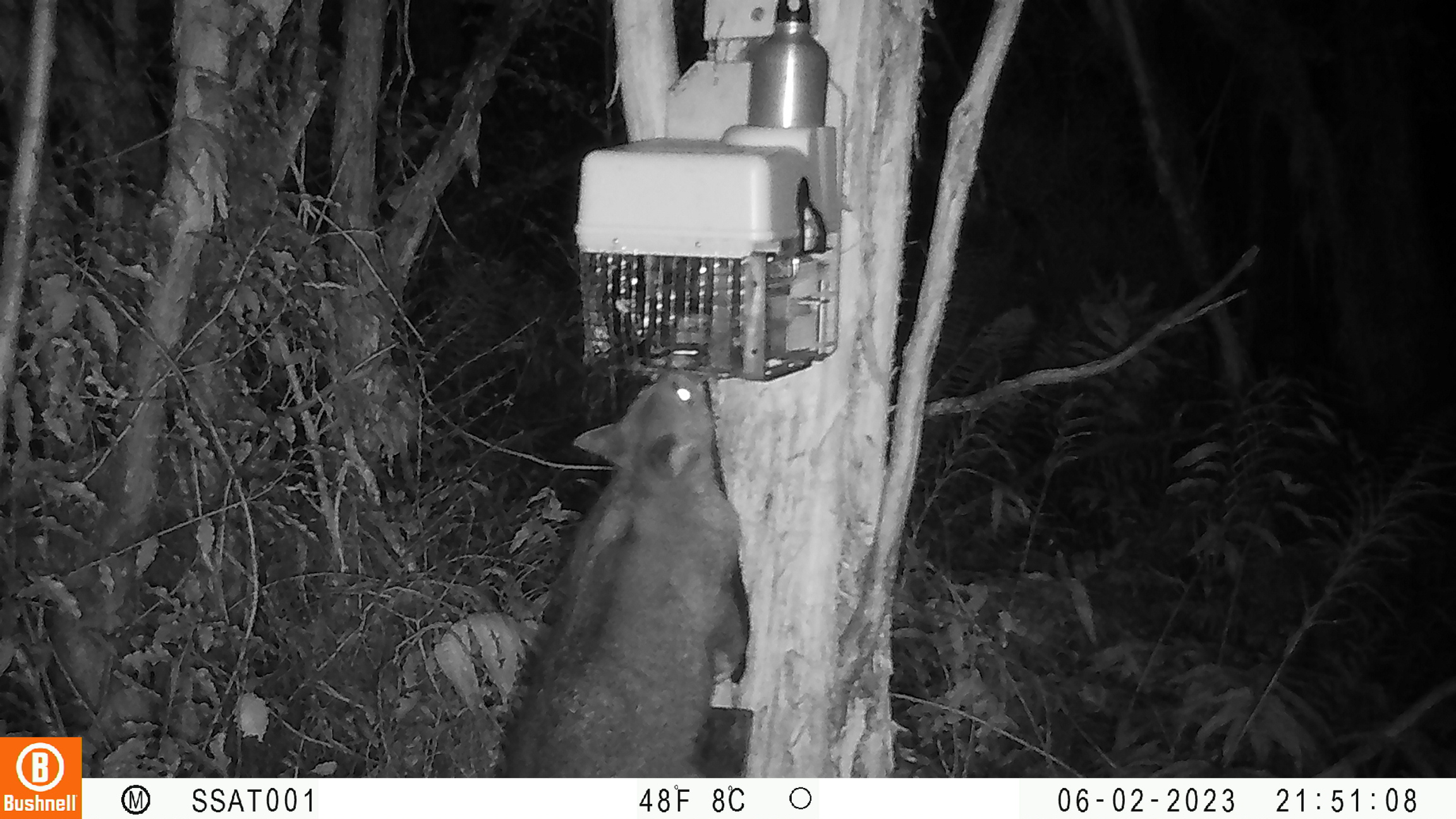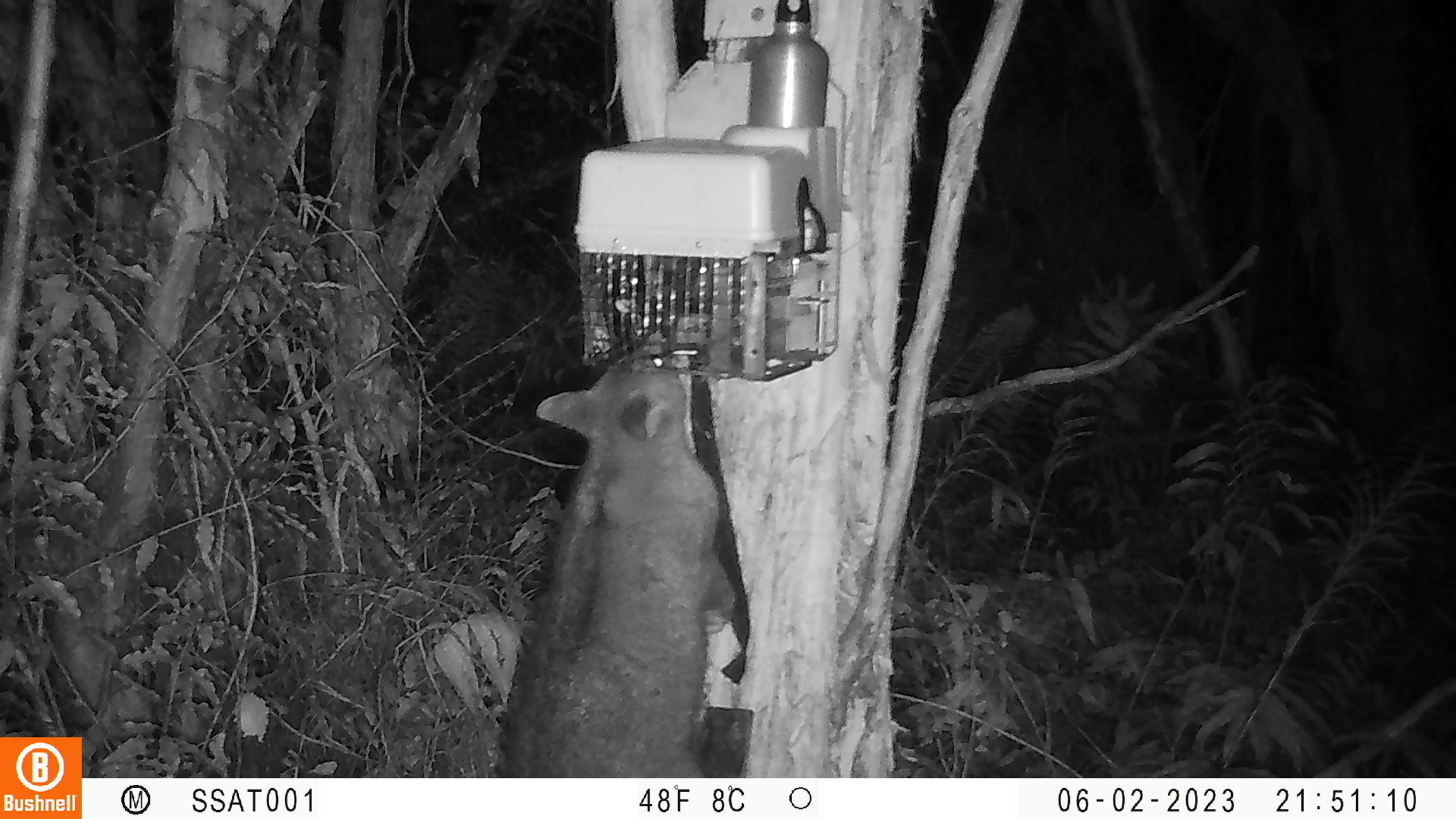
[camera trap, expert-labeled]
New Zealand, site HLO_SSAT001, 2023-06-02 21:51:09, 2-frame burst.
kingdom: Animalia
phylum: Chordata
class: Mammalia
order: Diprotodontia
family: Phalangeridae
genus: Trichosurus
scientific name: Trichosurus vulpecula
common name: common brushtail possum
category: possum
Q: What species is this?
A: Possum (common brushtail possum) (Trichosurus vulpecula).